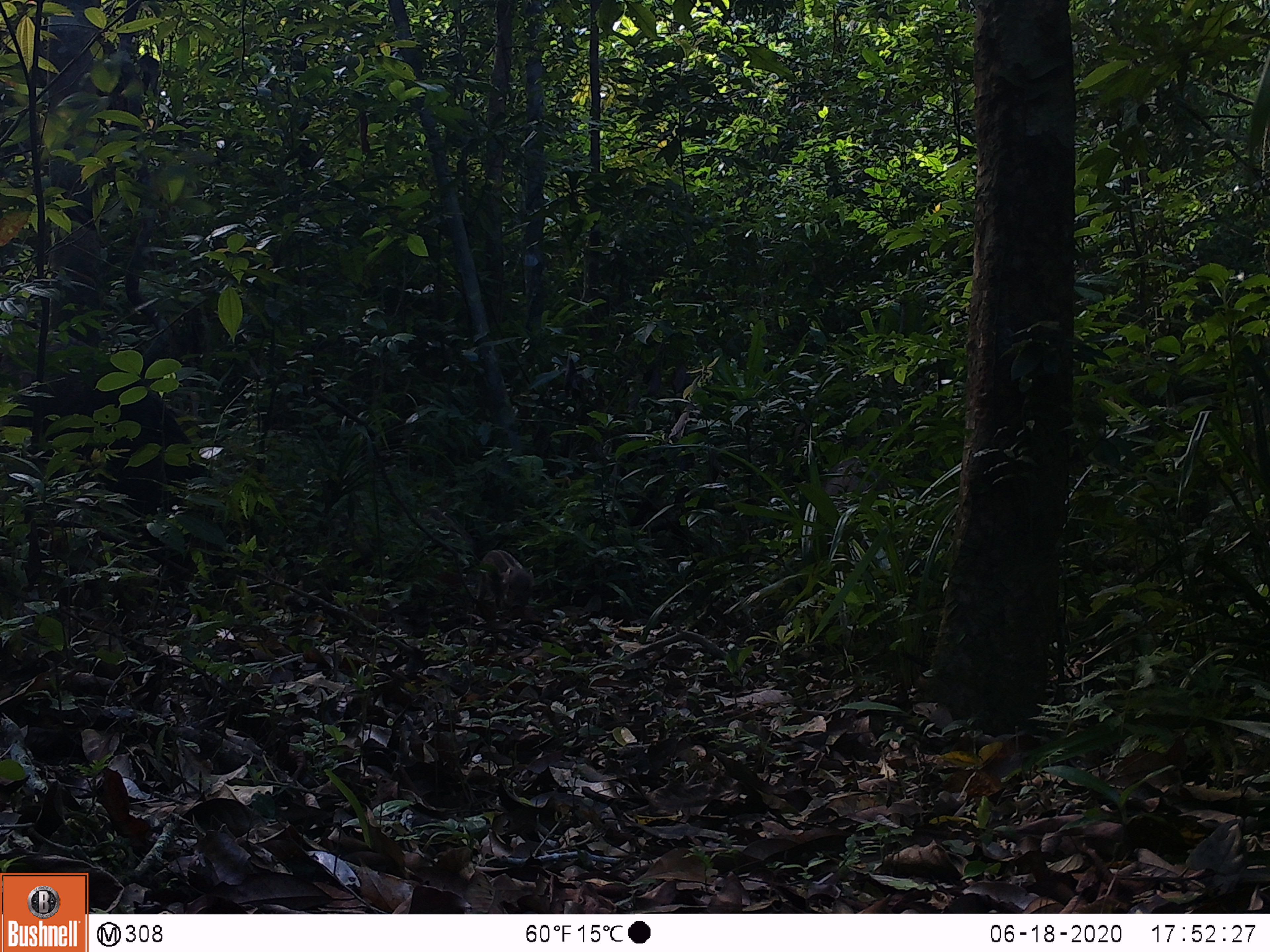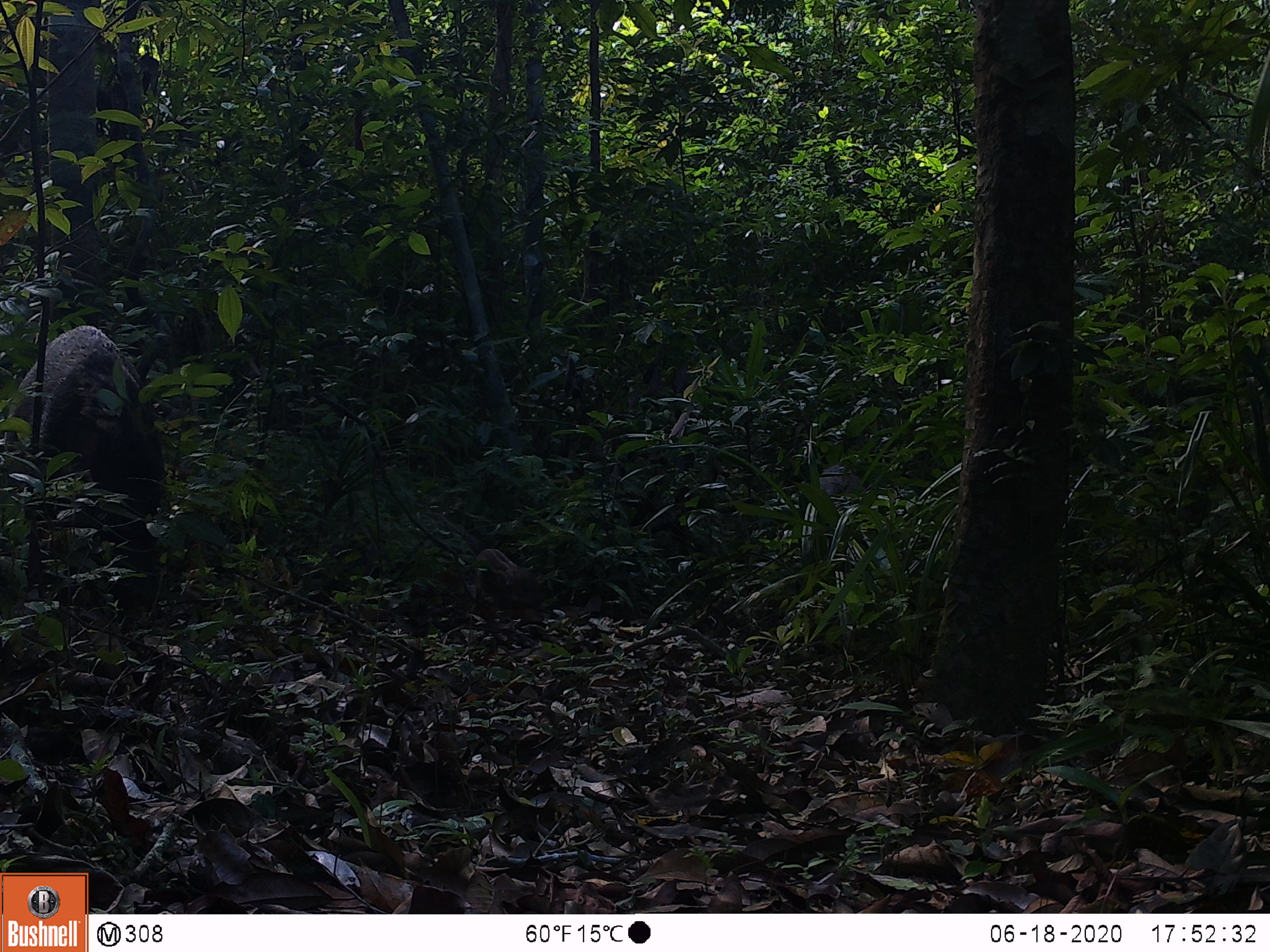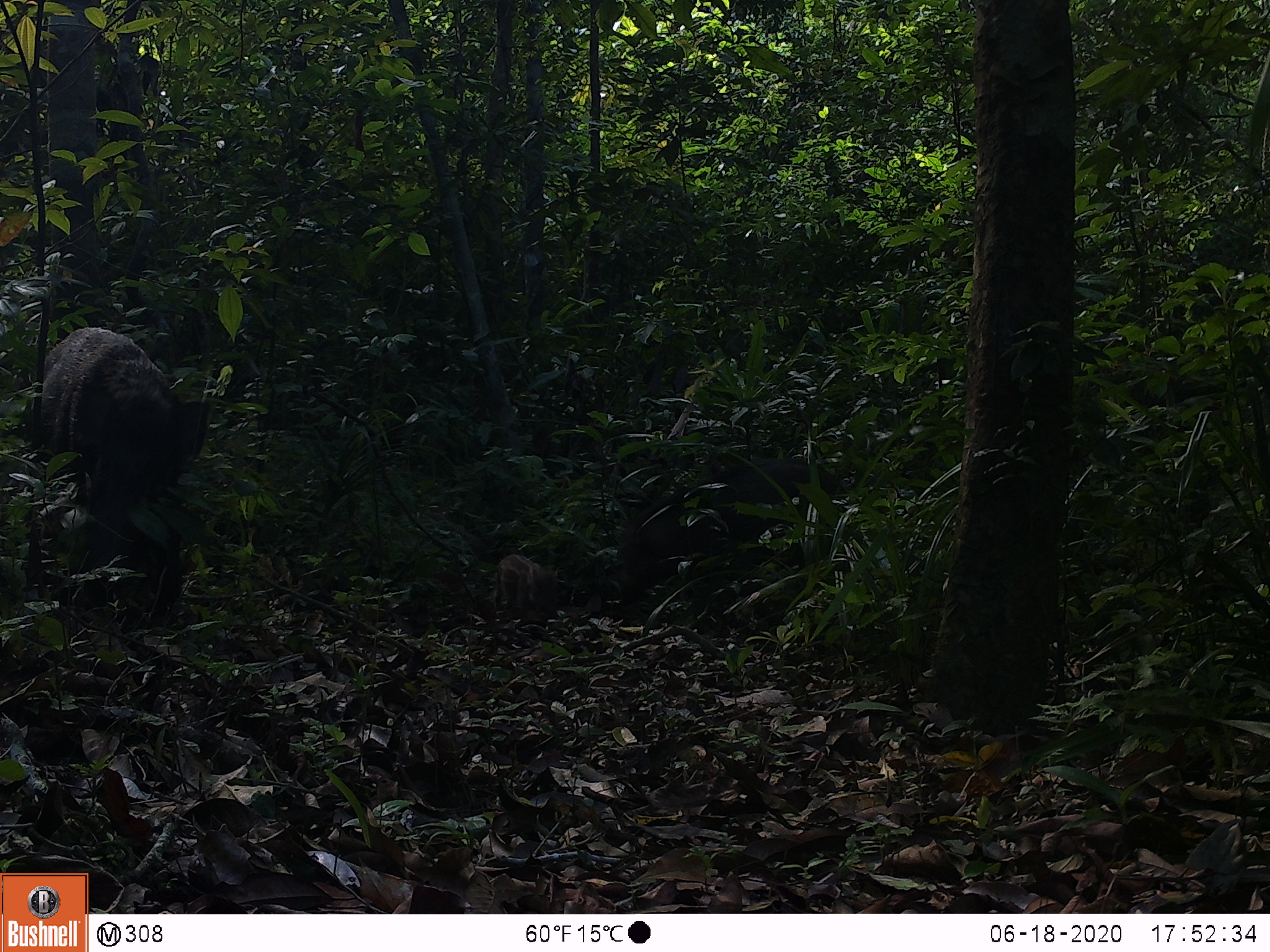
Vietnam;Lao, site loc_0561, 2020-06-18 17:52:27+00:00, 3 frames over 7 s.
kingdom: Animalia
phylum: Chordata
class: Mammalia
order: Artiodactyla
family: Suidae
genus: Sus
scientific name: Sus scrofa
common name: eurasian wild pig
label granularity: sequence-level